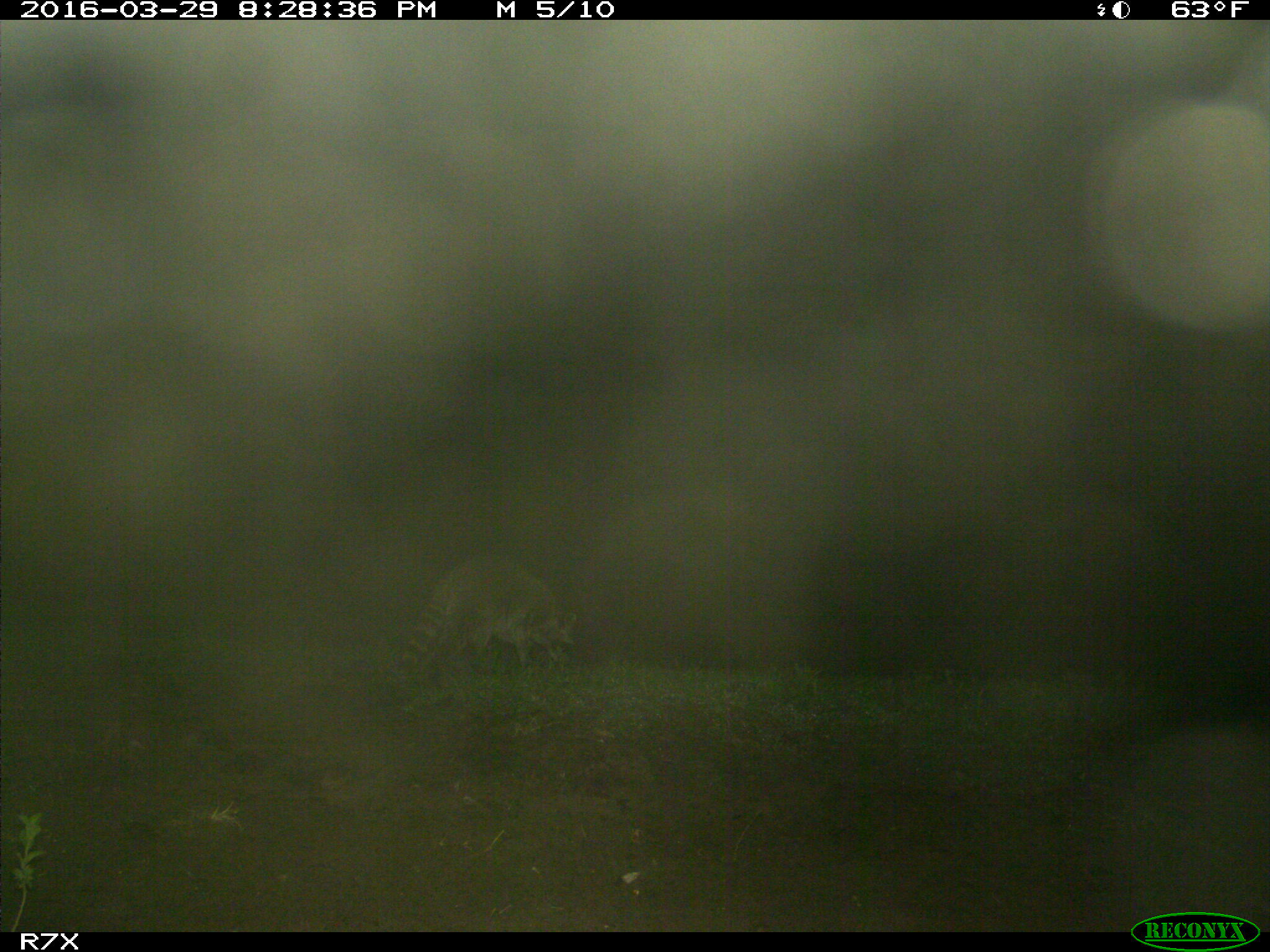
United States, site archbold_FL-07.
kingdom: Animalia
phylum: Chordata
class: Mammalia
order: Carnivora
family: Procyonidae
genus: Procyon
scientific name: Procyon lotor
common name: common raccoon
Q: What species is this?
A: Procyon lotor (common raccoon).